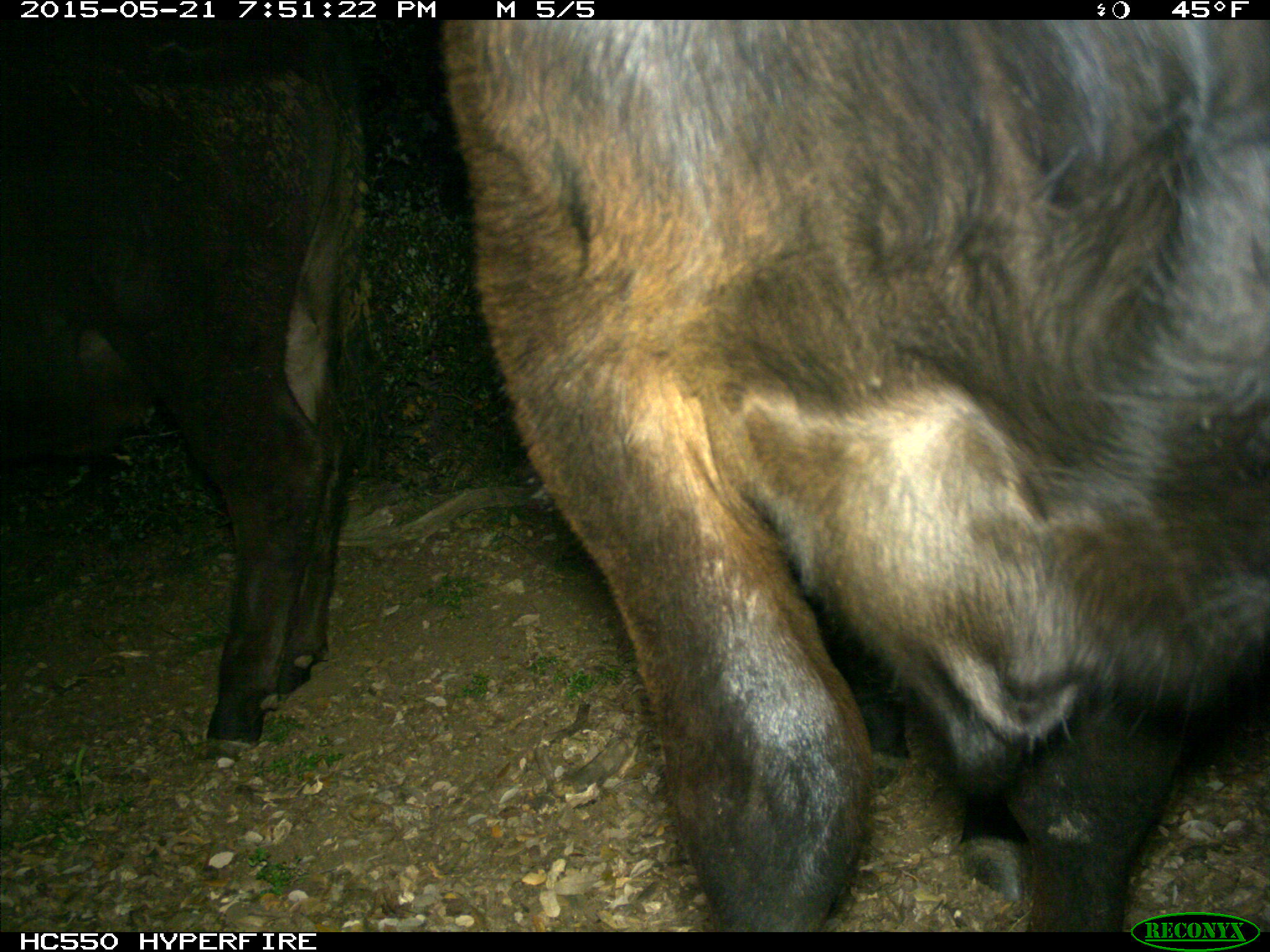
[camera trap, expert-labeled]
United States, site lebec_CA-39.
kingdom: Animalia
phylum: Chordata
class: Mammalia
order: Artiodactyla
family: Bovidae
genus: Bos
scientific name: Bos taurus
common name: domestic cow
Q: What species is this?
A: Bos taurus (domestic cow).